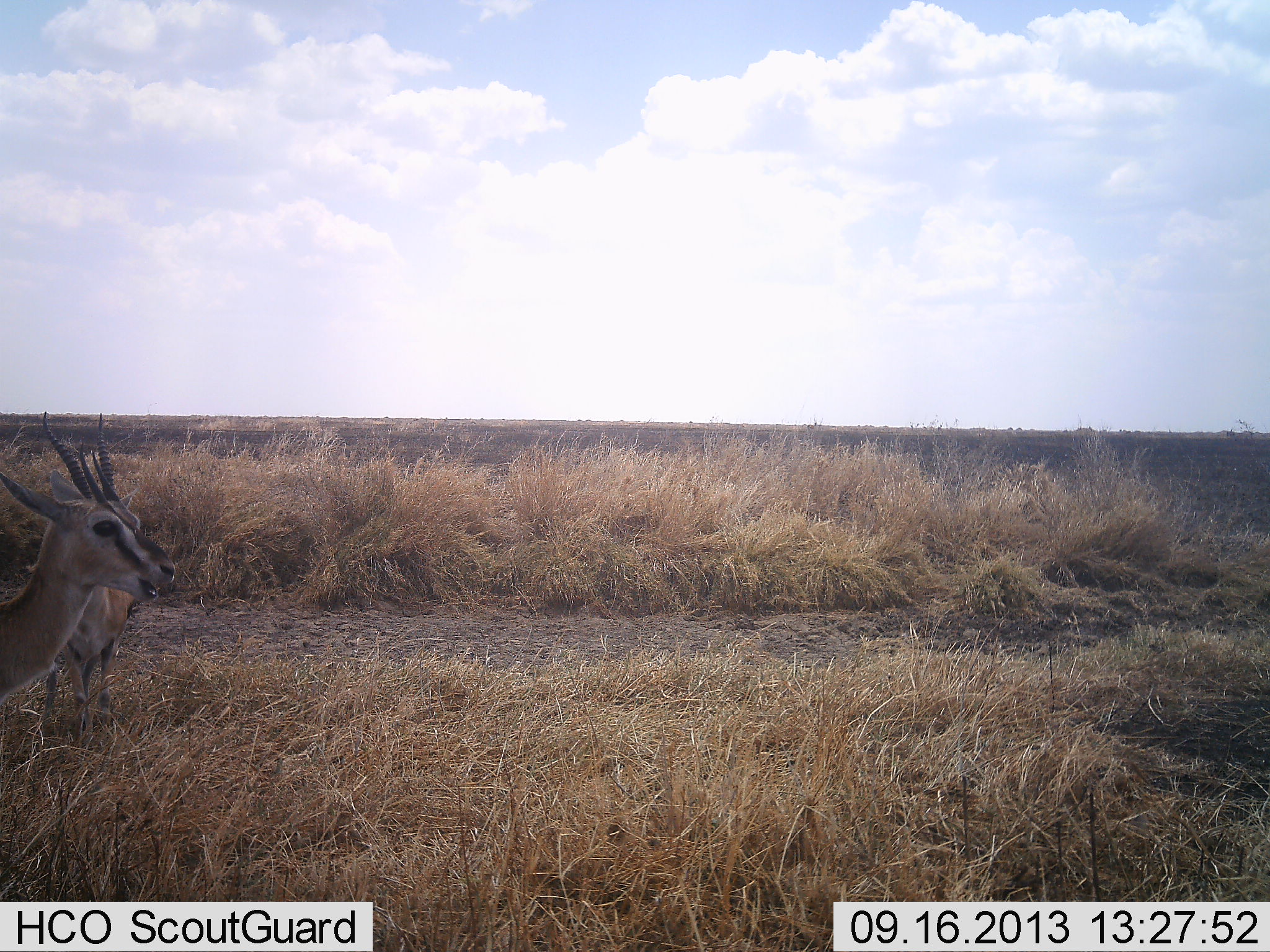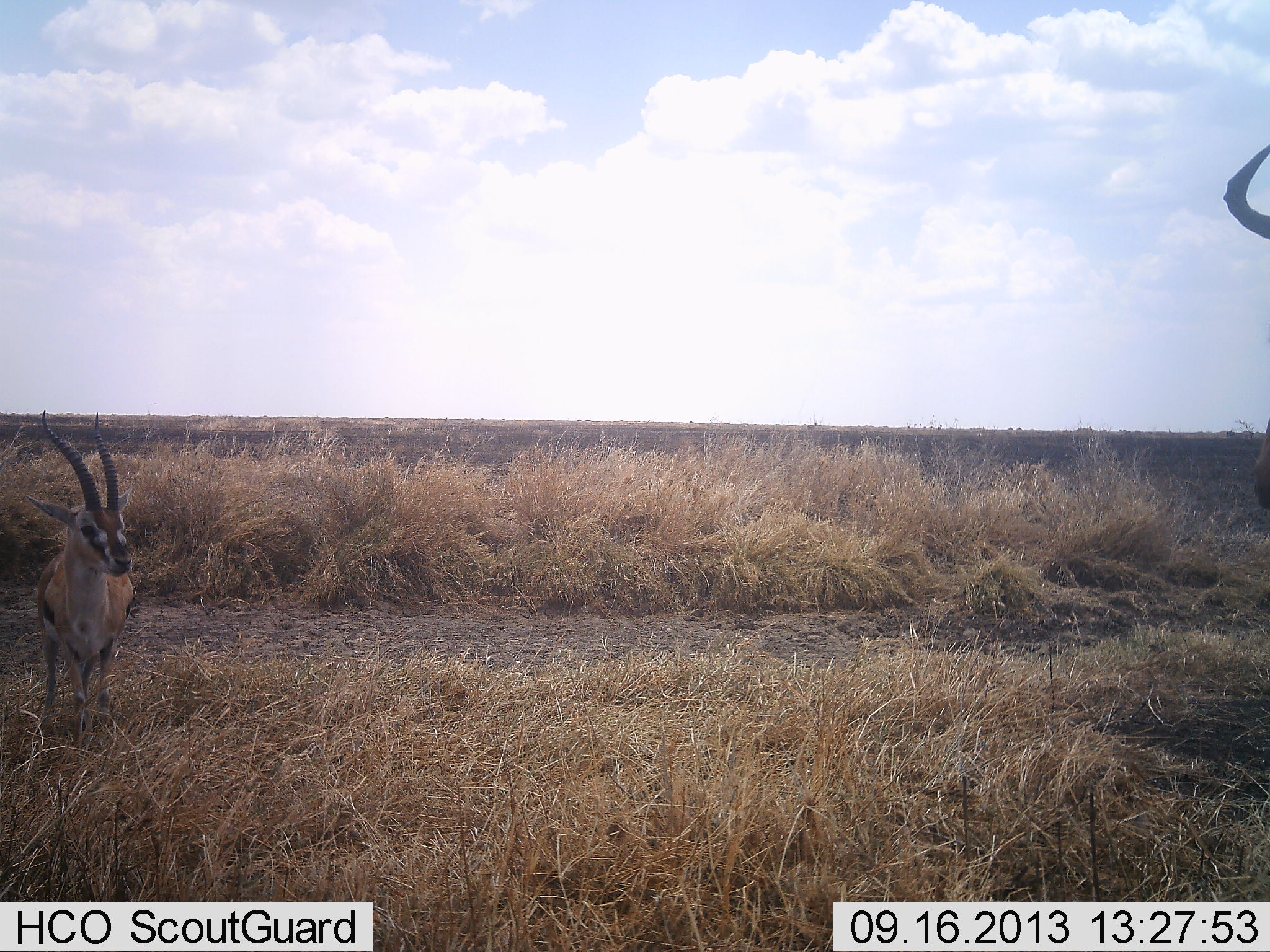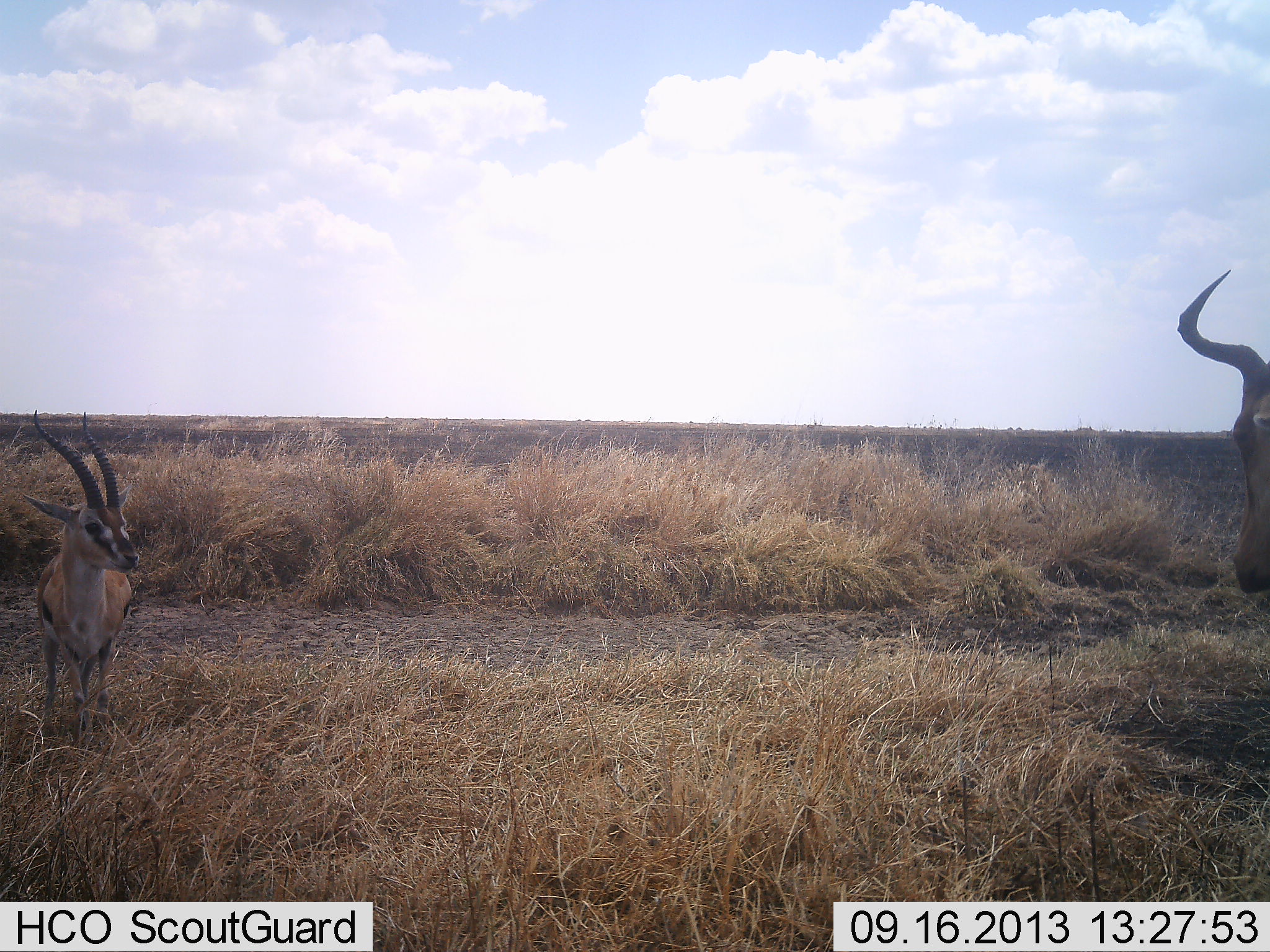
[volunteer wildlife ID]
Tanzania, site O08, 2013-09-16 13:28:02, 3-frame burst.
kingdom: Animalia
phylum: Chordata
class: Mammalia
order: Artiodactyla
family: Bovidae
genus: Eudorcas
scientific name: Eudorcas thomsonii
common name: thomson's gazelle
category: gazellethomsons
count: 2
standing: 100%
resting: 3%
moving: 29%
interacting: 3%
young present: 3%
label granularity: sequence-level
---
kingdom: Animalia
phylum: Chordata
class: Mammalia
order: Artiodactyla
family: Bovidae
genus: Alcelaphus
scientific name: Alcelaphus buselaphus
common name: hartebeest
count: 1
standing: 92%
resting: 0%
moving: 8%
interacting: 4%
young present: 0%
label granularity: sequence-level